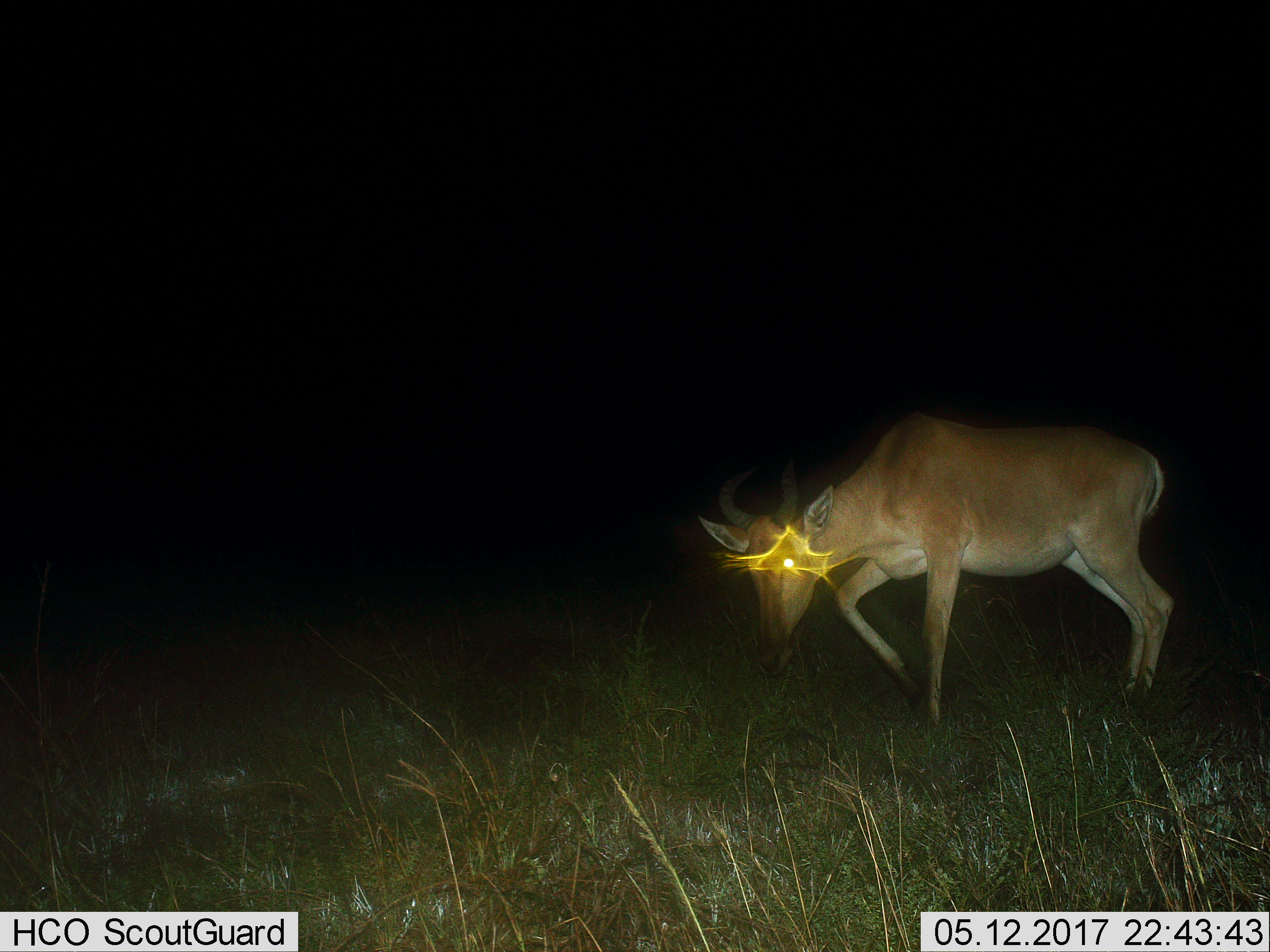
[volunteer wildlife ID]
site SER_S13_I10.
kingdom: Animalia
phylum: Chordata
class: Mammalia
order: Artiodactyla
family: Bovidae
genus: Alcelaphus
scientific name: Alcelaphus buselaphus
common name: hartebeest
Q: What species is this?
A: Hartebeest (Alcelaphus buselaphus).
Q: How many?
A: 1.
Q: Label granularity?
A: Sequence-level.